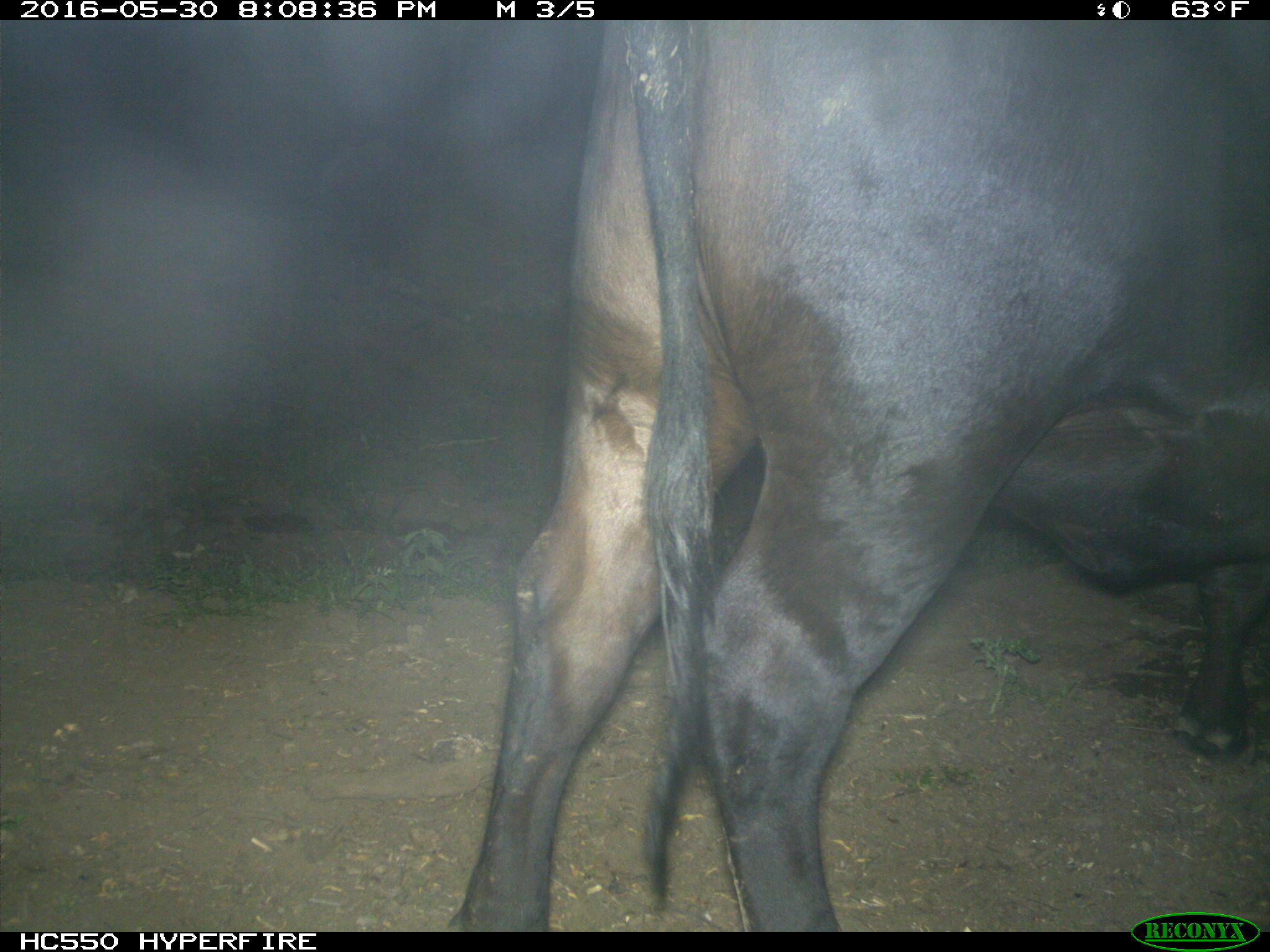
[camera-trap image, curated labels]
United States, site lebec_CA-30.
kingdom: Animalia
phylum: Chordata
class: Mammalia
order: Artiodactyla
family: Bovidae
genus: Bos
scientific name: Bos taurus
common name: domestic cow